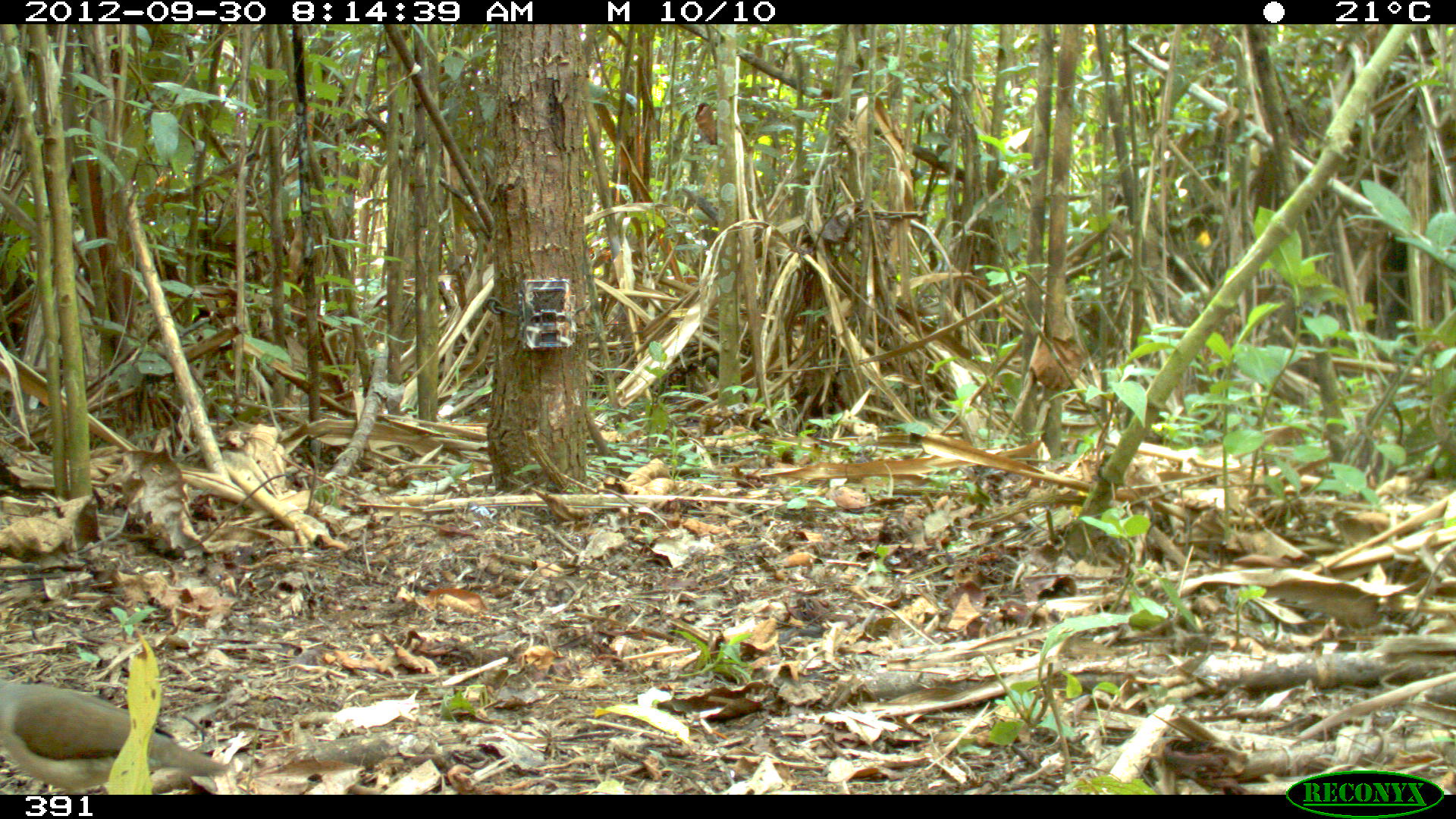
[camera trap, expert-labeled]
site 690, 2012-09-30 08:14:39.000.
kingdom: Animalia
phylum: Chordata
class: Aves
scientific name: Aves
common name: bird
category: unknown bird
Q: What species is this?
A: Unknown bird (bird) (Aves).